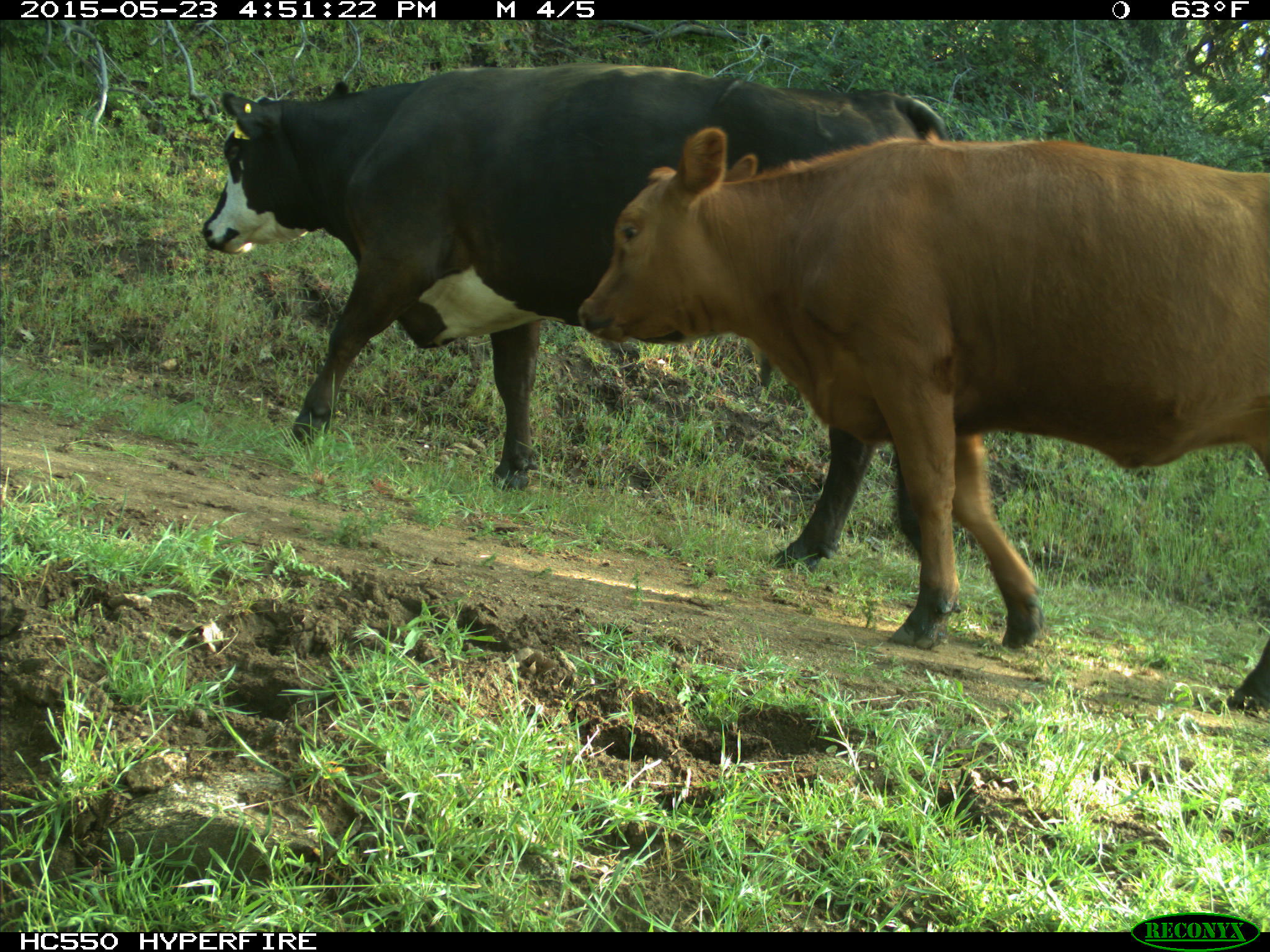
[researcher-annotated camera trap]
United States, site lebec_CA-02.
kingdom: Animalia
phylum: Chordata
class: Mammalia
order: Artiodactyla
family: Bovidae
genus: Bos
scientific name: Bos taurus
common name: domestic cow